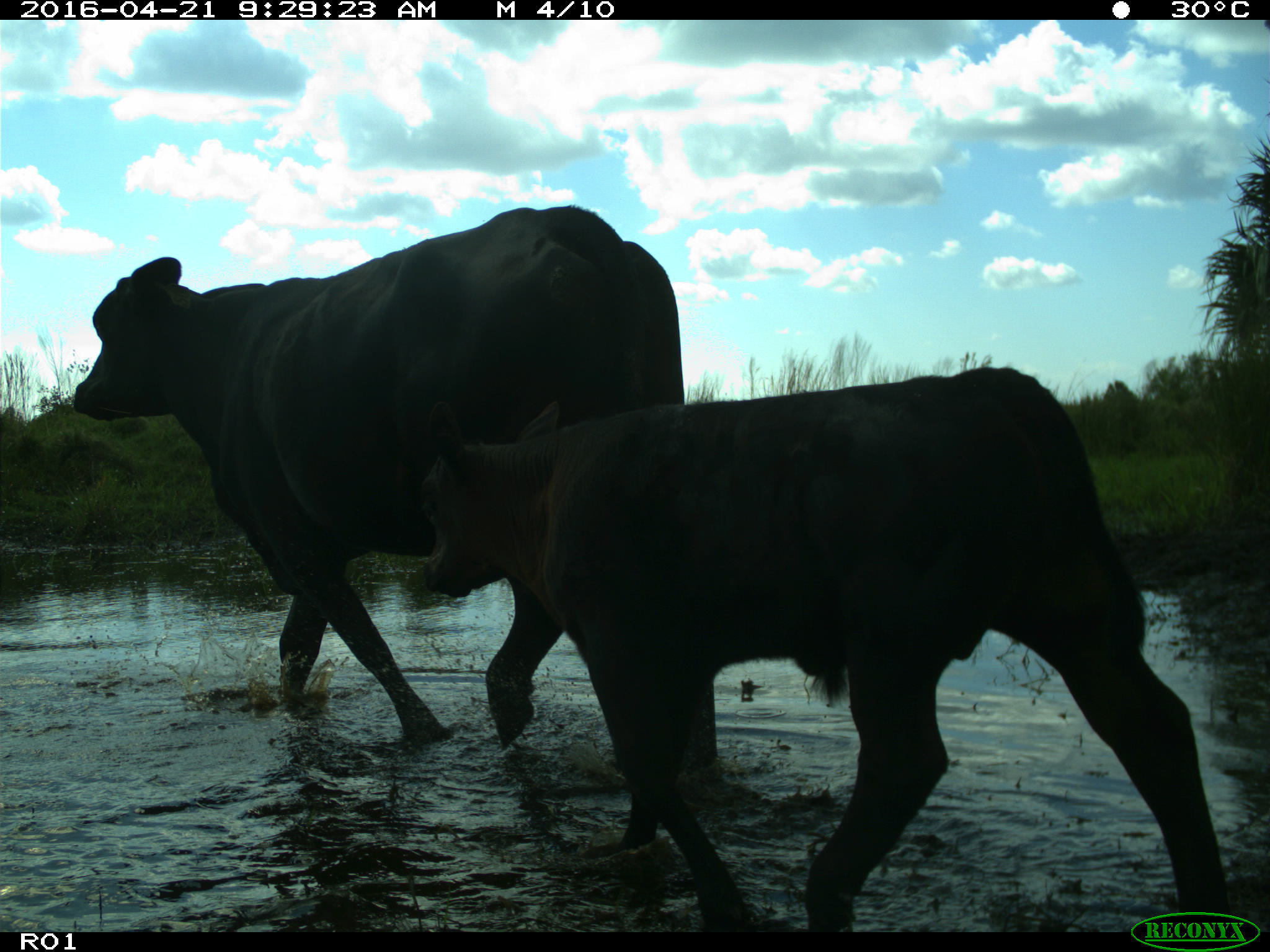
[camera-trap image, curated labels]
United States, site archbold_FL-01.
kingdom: Animalia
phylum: Chordata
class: Mammalia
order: Artiodactyla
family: Bovidae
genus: Bos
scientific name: Bos taurus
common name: domestic cow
Bos taurus (domestic cow).